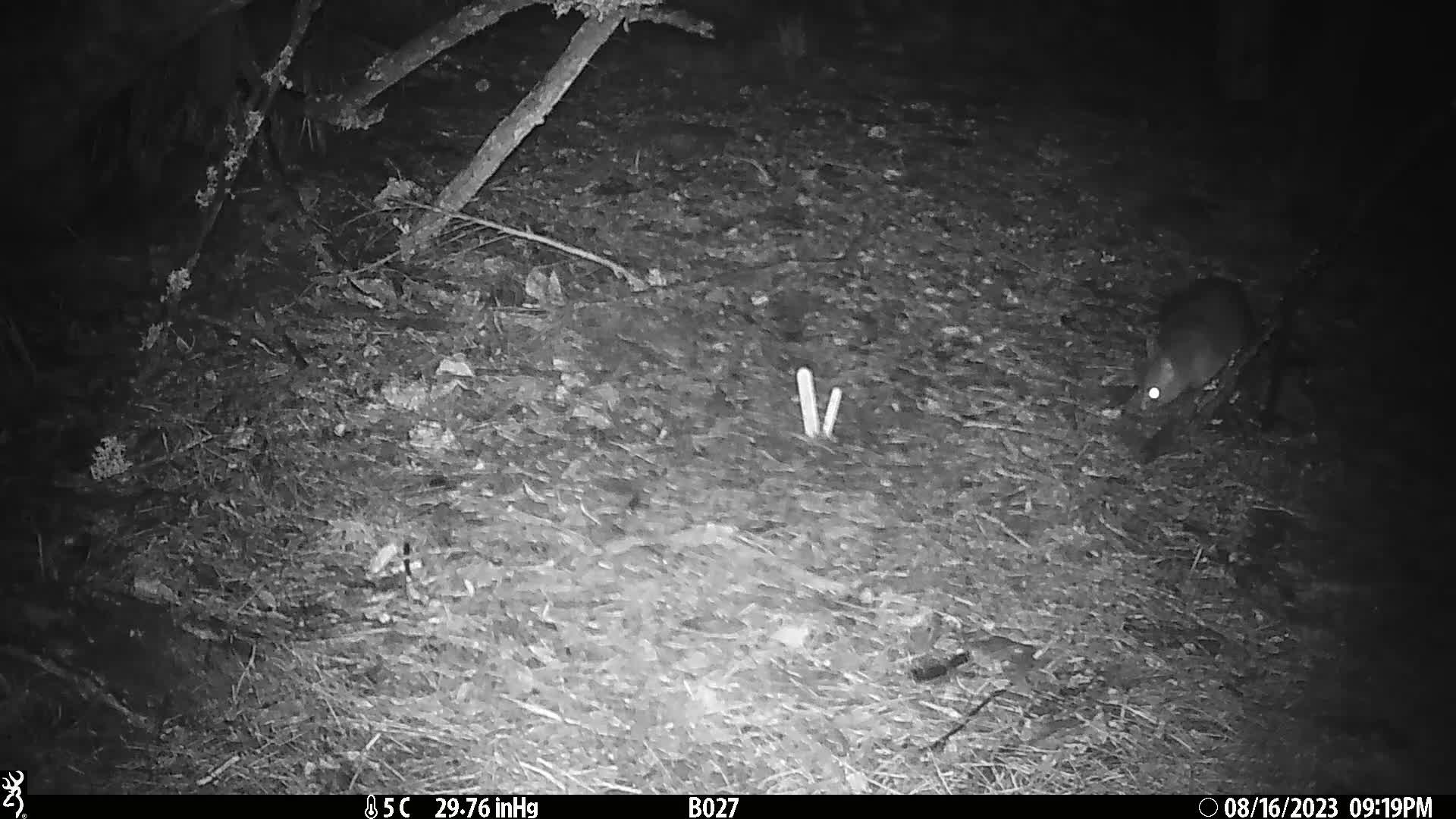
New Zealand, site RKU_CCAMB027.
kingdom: Animalia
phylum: Chordata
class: Mammalia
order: Diprotodontia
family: Phalangeridae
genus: Trichosurus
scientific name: Trichosurus vulpecula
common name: common brushtail possum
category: possum